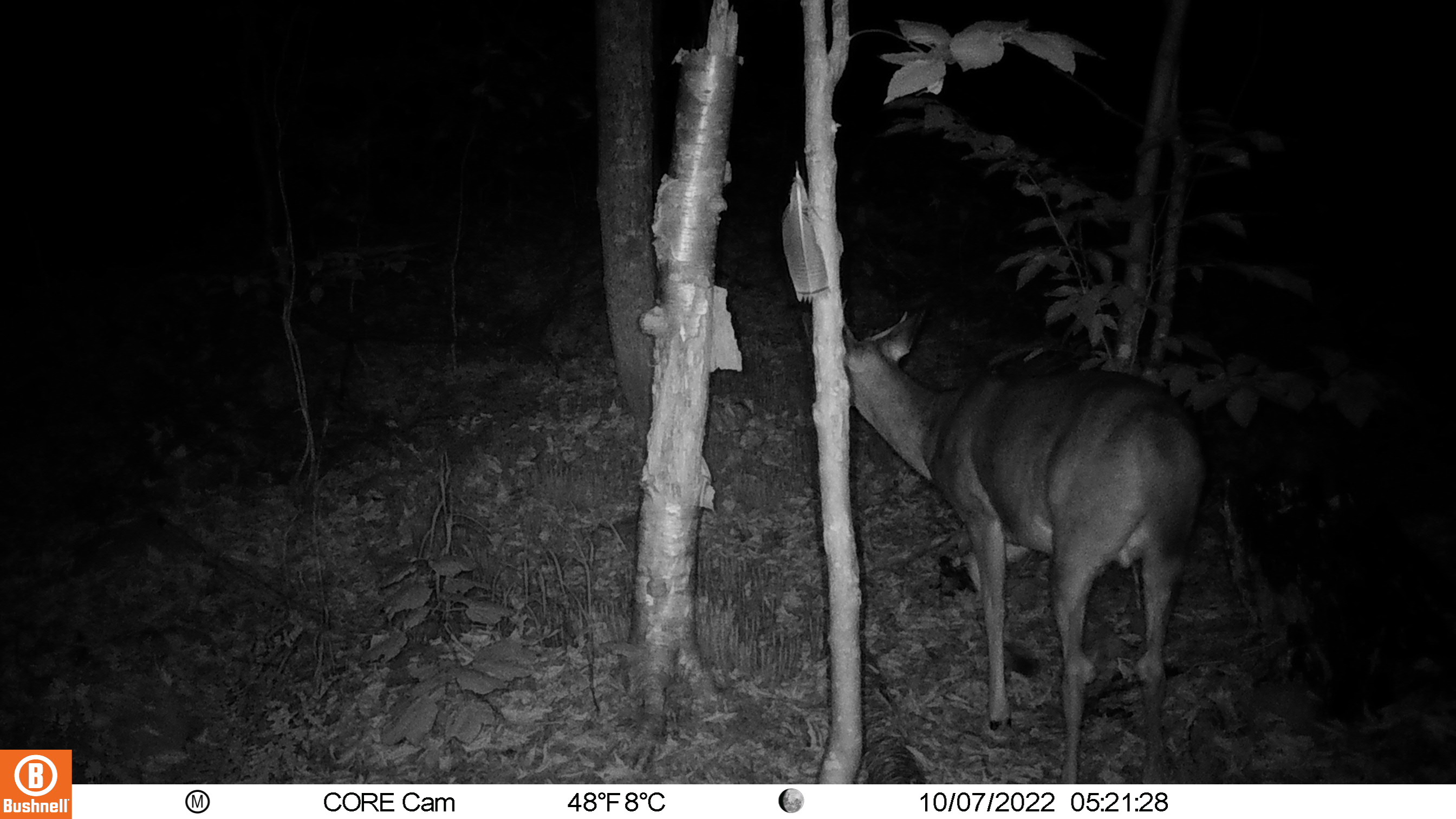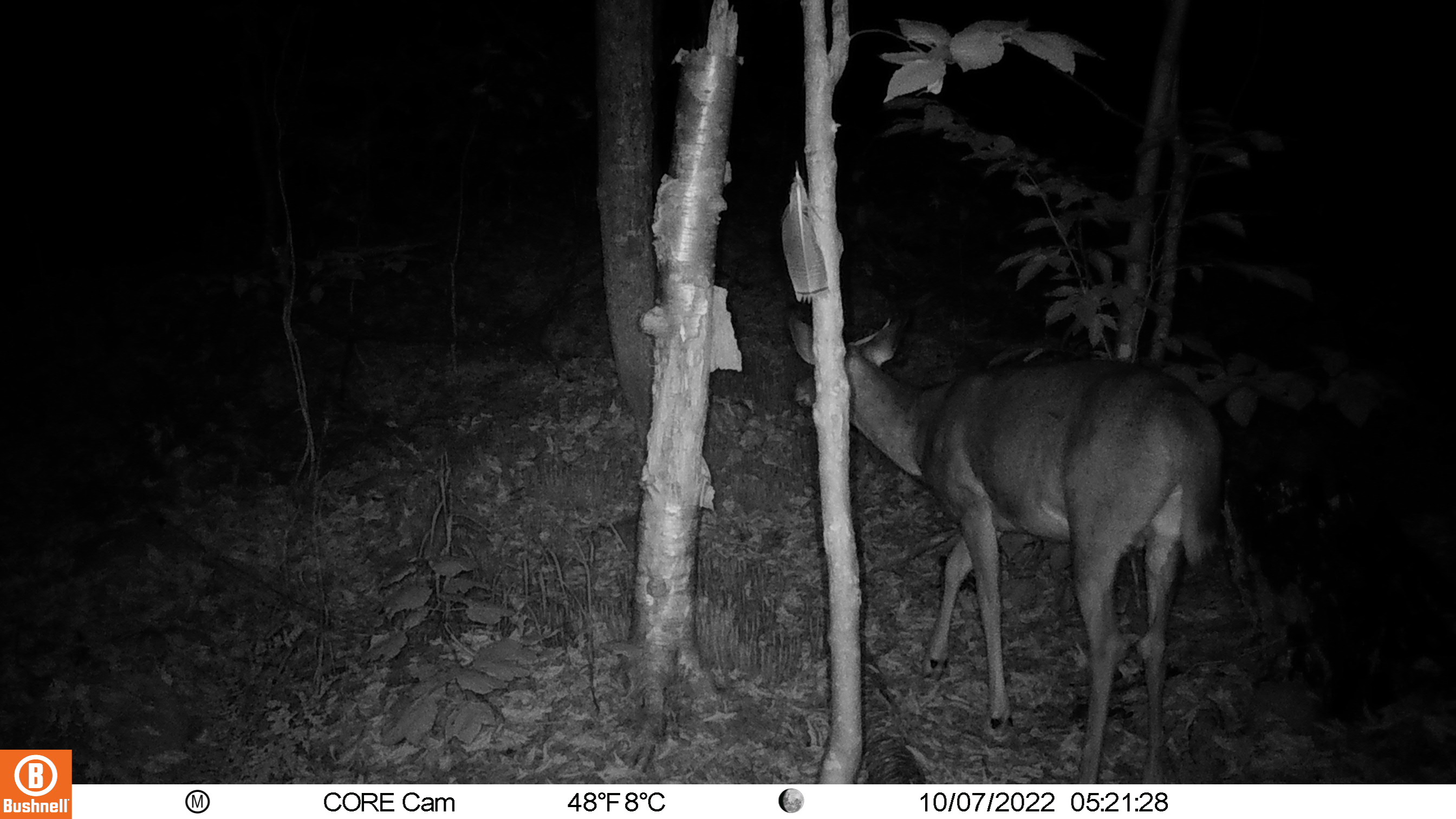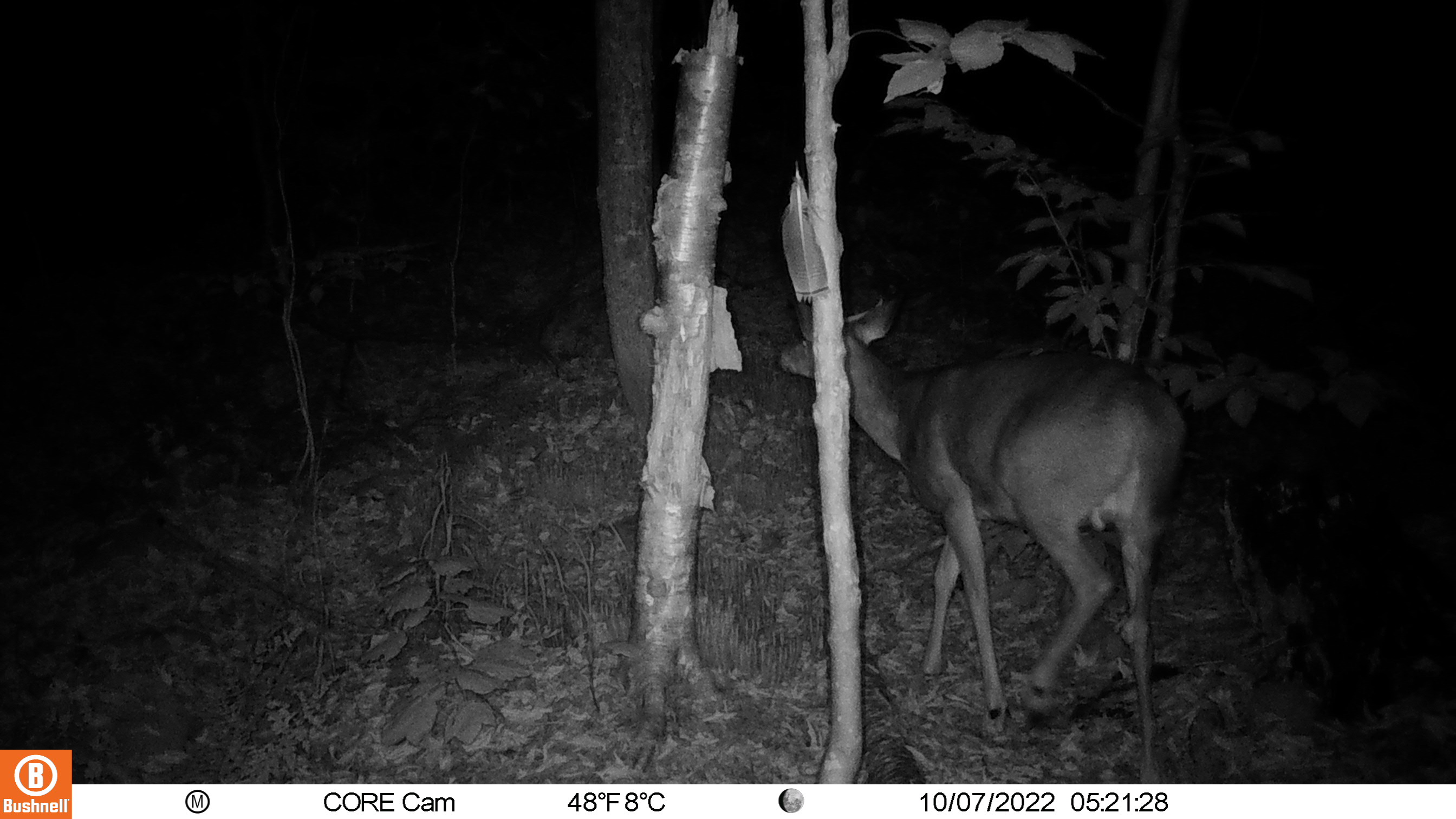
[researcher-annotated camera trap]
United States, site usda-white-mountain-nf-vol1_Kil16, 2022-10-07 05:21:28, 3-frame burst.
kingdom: Animalia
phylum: Chordata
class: Mammalia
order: Artiodactyla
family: Cervidae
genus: Odocoileus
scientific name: Odocoileus virginianus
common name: white-tailed deer